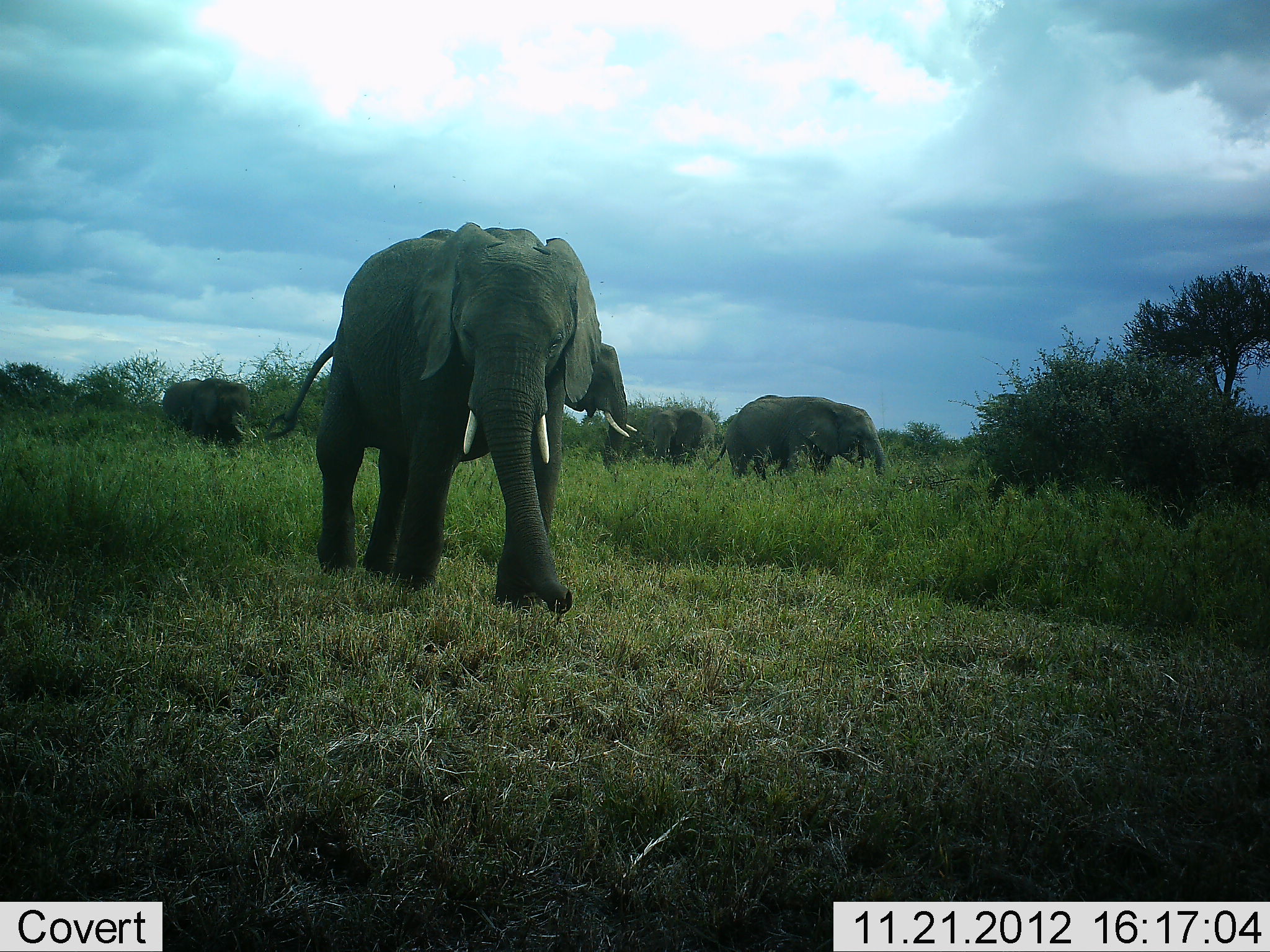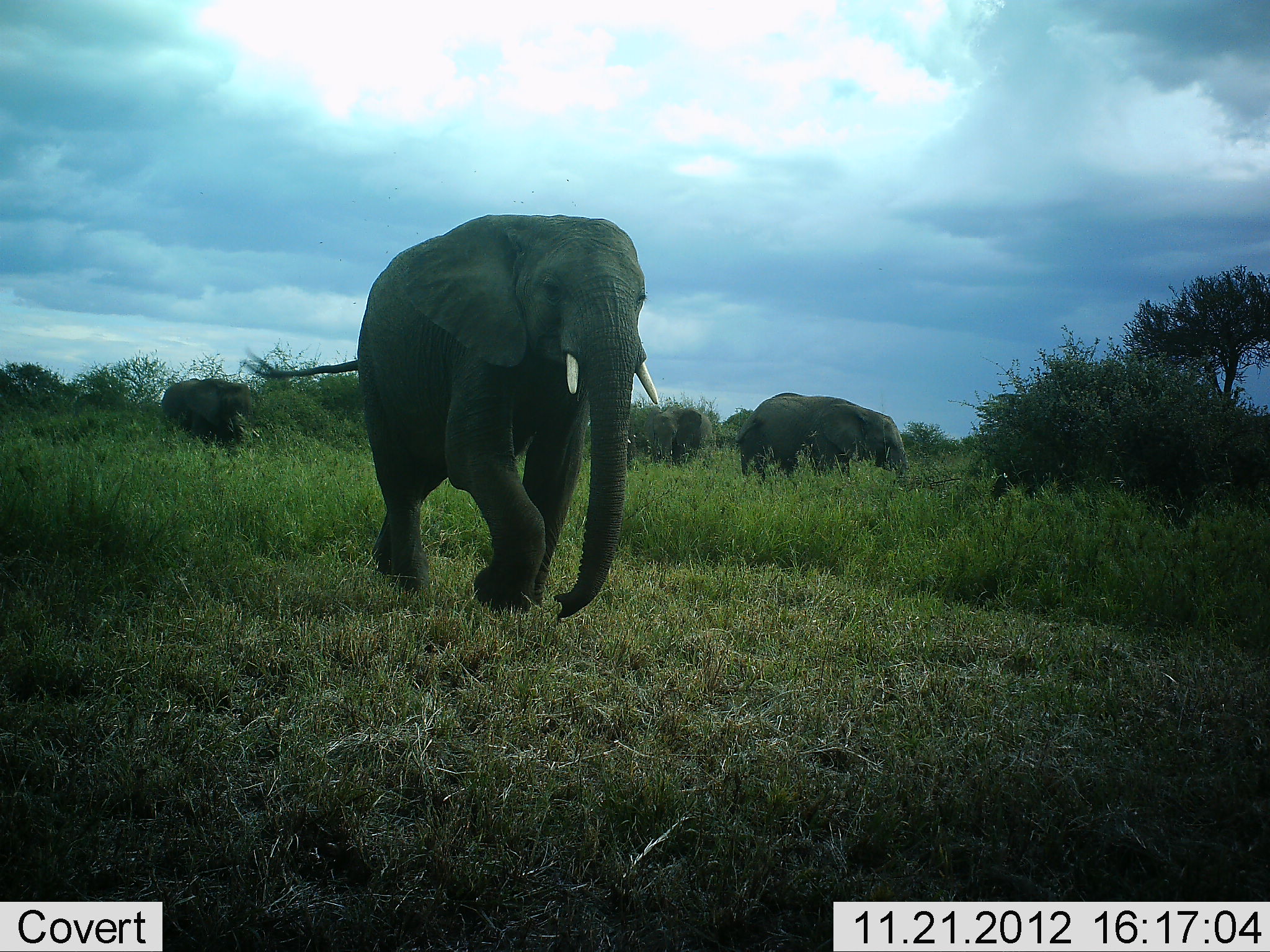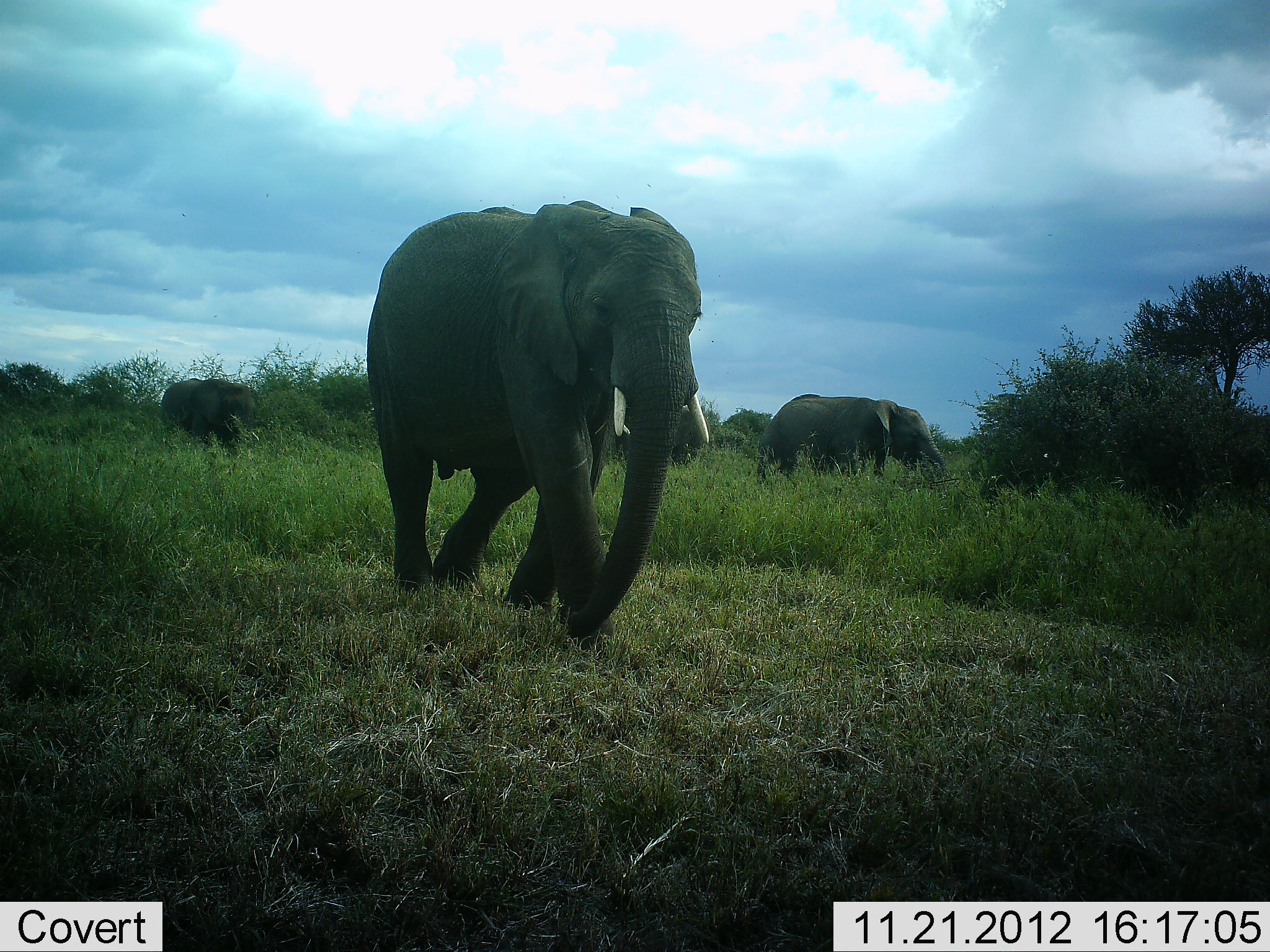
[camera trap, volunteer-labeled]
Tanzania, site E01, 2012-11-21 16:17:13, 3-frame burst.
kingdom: Animalia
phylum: Chordata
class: Mammalia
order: Proboscidea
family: Elephantidae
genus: Loxodonta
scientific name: Loxodonta africana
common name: african bush elephant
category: elephant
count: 4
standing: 33%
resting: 0%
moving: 89%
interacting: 2%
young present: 0%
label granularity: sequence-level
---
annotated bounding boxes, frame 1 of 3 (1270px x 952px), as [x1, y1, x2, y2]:
animal: [259, 221, 604, 614]; [705, 393, 888, 485]; [563, 341, 637, 471]; [160, 377, 258, 460]; [645, 406, 720, 466]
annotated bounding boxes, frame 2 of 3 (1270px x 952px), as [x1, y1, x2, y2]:
animal: [244, 213, 662, 620]; [734, 391, 917, 483]; [160, 378, 258, 456]; [652, 406, 720, 466]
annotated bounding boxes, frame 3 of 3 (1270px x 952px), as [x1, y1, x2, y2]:
animal: [365, 196, 711, 650]; [758, 393, 948, 485]; [160, 378, 258, 456]